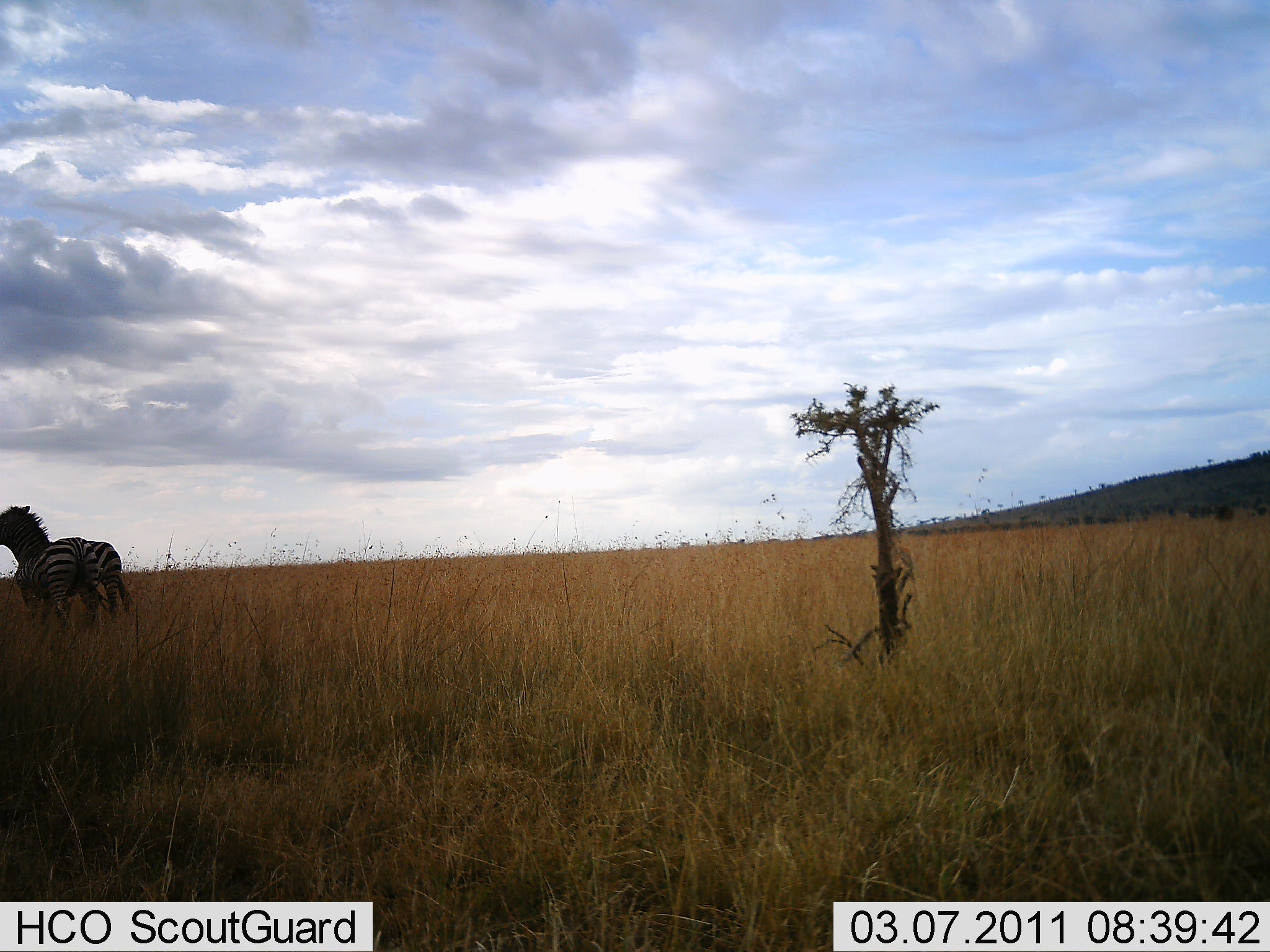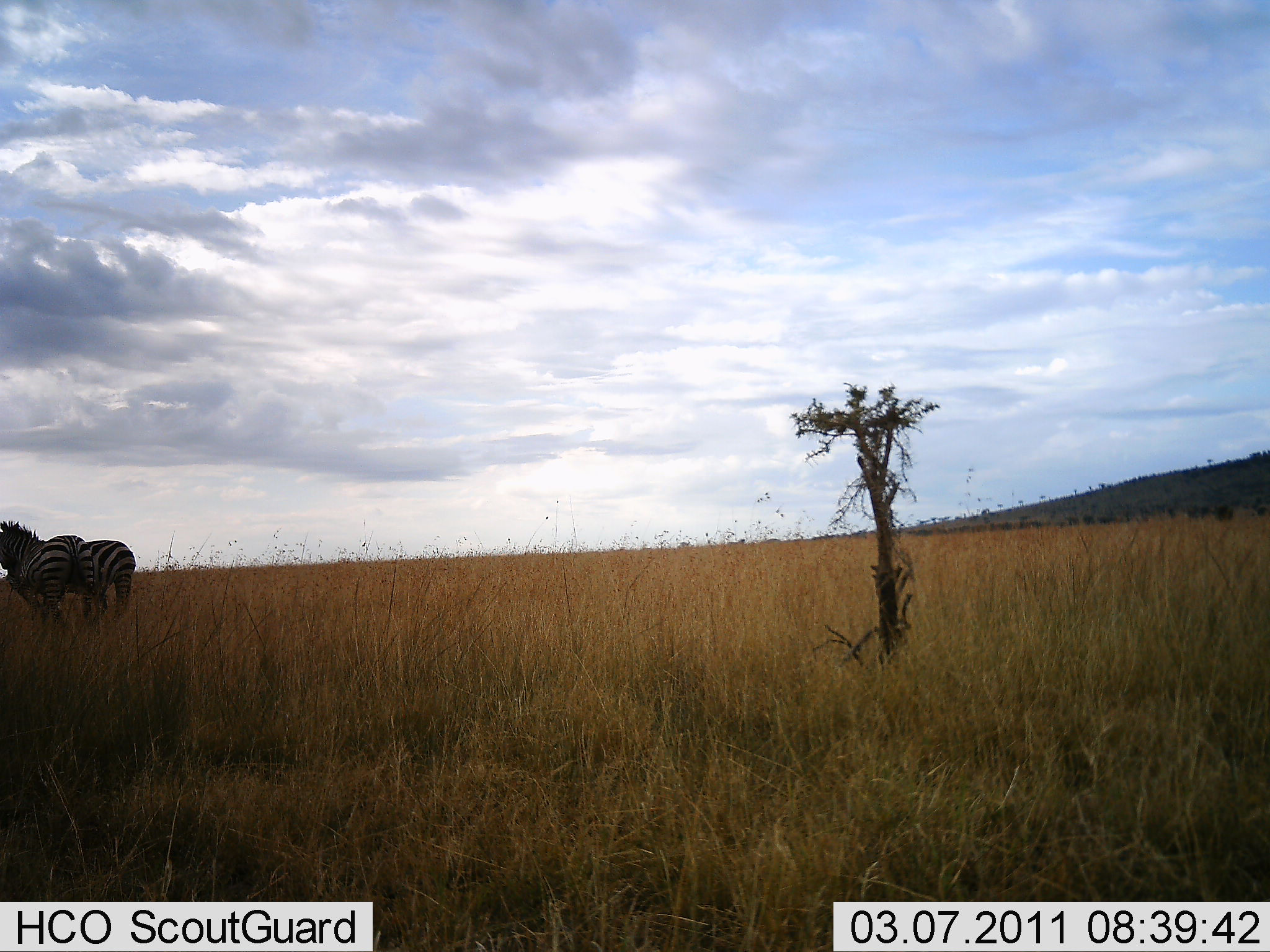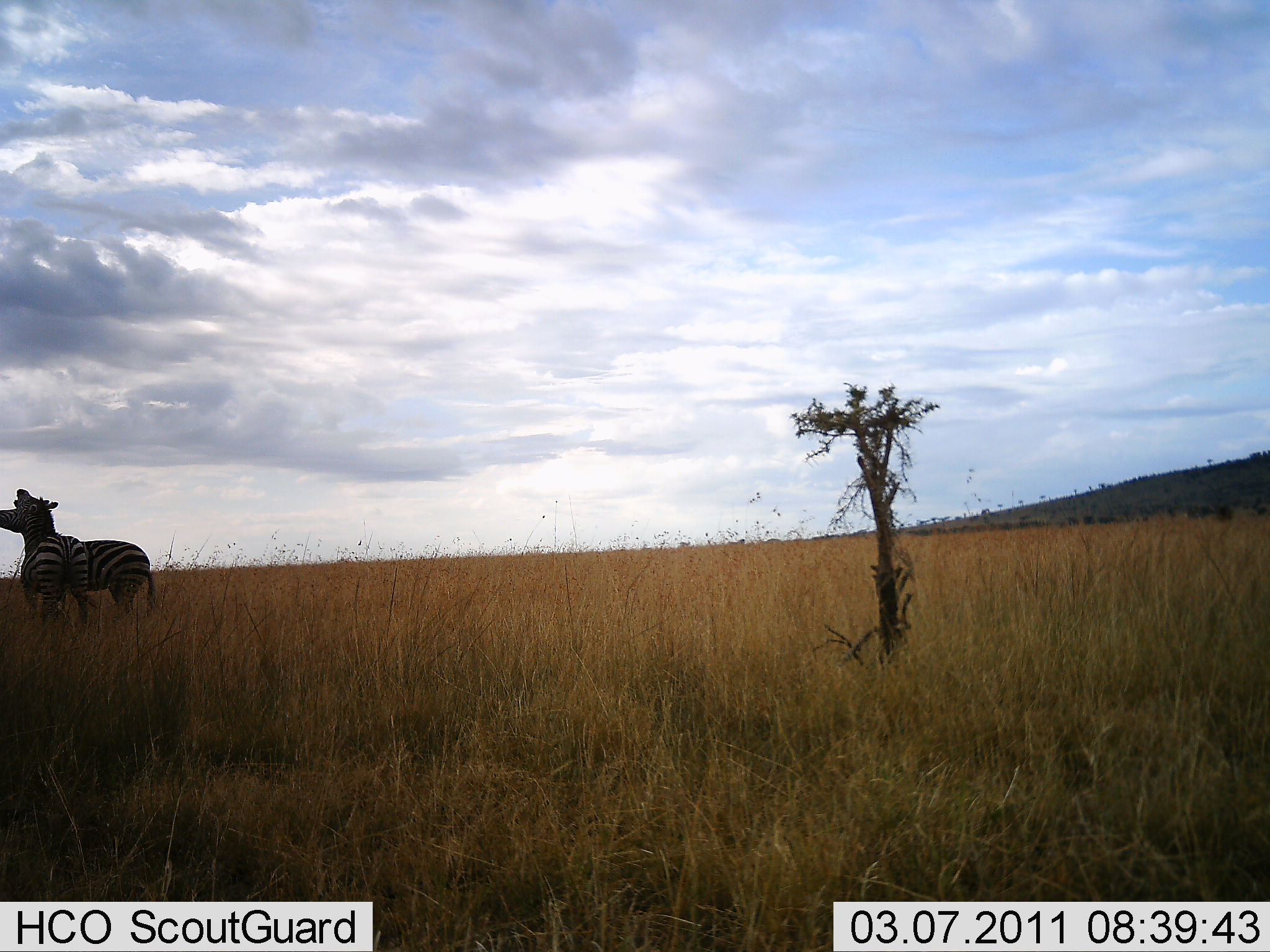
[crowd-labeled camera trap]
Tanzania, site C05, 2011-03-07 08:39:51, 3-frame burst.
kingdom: Animalia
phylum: Chordata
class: Mammalia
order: Perissodactyla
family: Equidae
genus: Equus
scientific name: Equus quagga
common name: plains zebra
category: zebra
Zebra (plains zebra) (Equus quagga), count 2. Behavior (volunteer vote fractions): standing 9%, resting 0%, moving 27%, interacting 82%. Young present (vote fraction): 0%. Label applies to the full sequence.